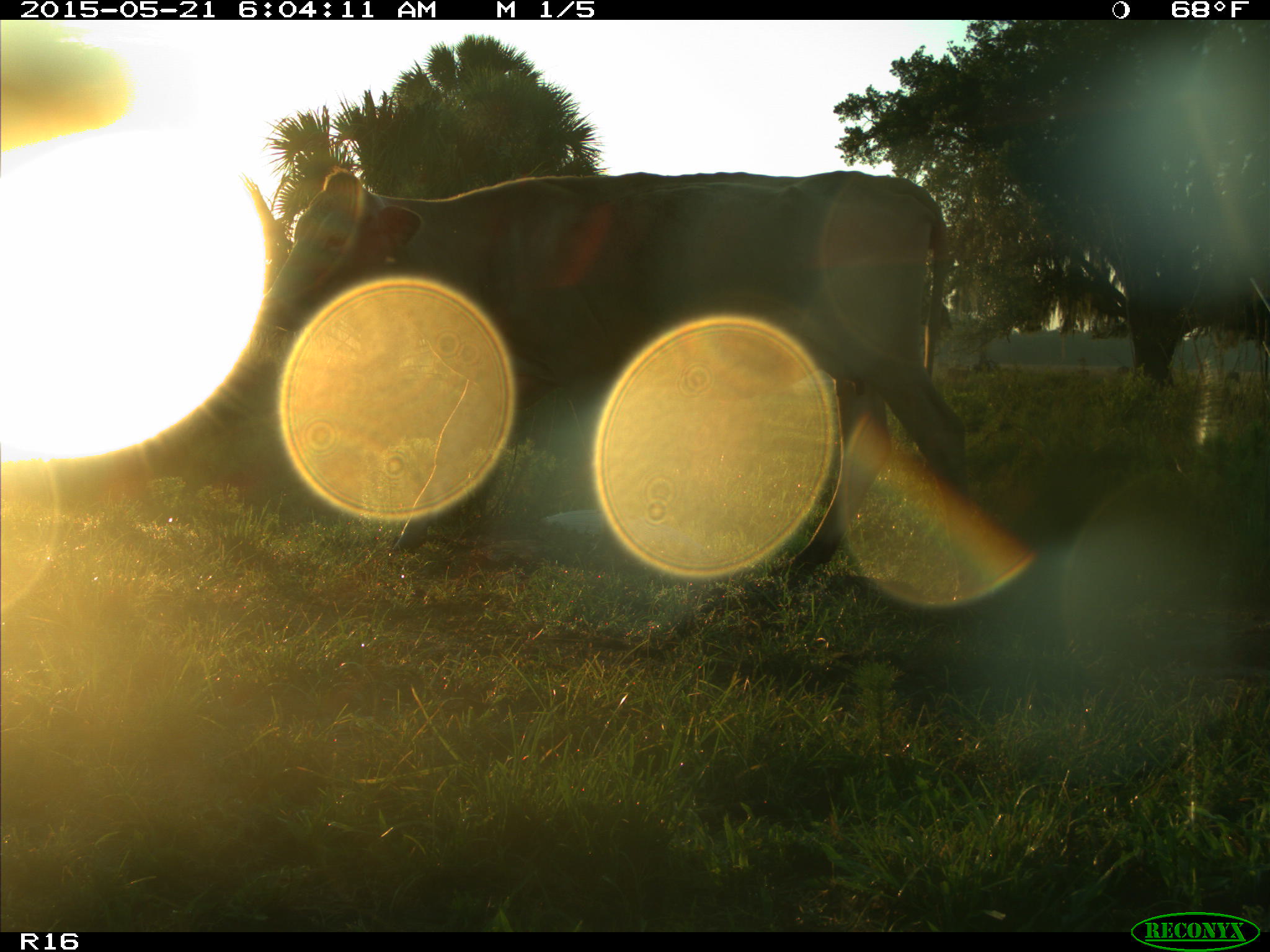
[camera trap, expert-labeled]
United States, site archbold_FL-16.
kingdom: Animalia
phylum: Chordata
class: Mammalia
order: Artiodactyla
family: Bovidae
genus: Bos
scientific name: Bos taurus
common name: domestic cow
Bos taurus (domestic cow).